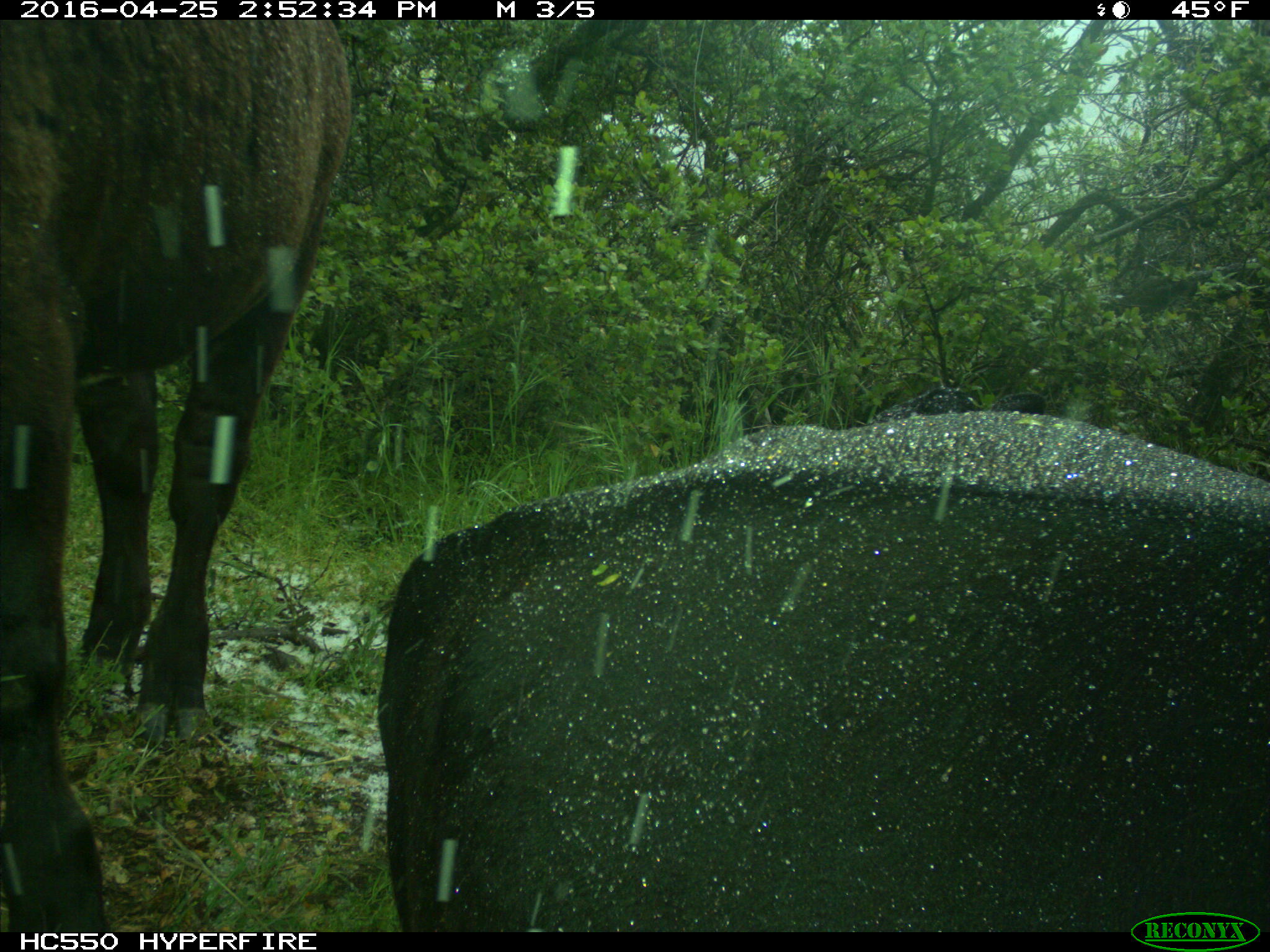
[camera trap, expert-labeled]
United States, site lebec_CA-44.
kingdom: Animalia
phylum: Chordata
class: Mammalia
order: Artiodactyla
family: Bovidae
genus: Bos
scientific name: Bos taurus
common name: domestic cow